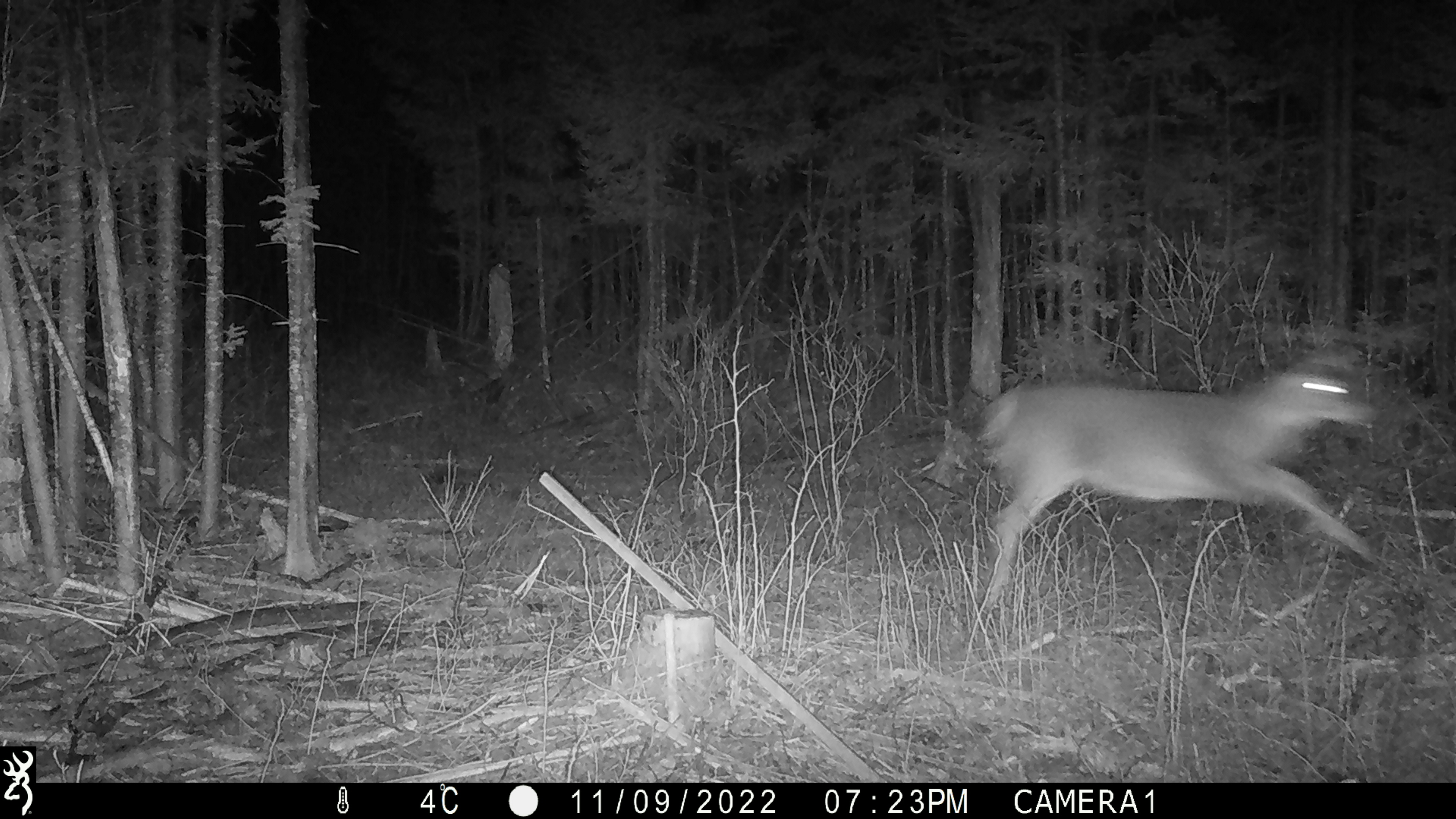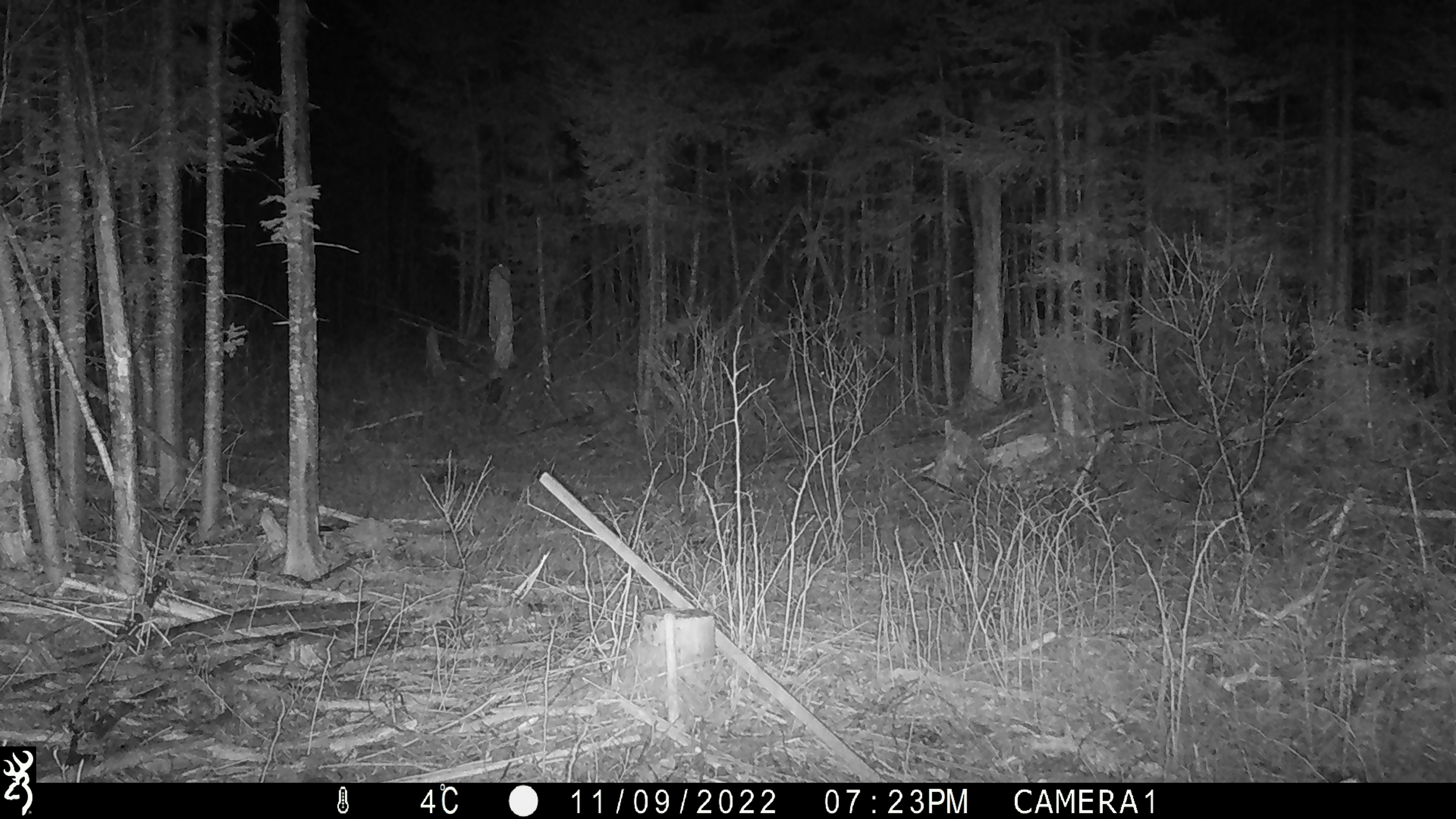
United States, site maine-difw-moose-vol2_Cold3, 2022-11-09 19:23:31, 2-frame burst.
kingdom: Animalia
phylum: Chordata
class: Mammalia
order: Artiodactyla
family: Cervidae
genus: Odocoileus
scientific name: Odocoileus virginianus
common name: white-tailed deer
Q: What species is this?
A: White-tailed deer (Odocoileus virginianus).